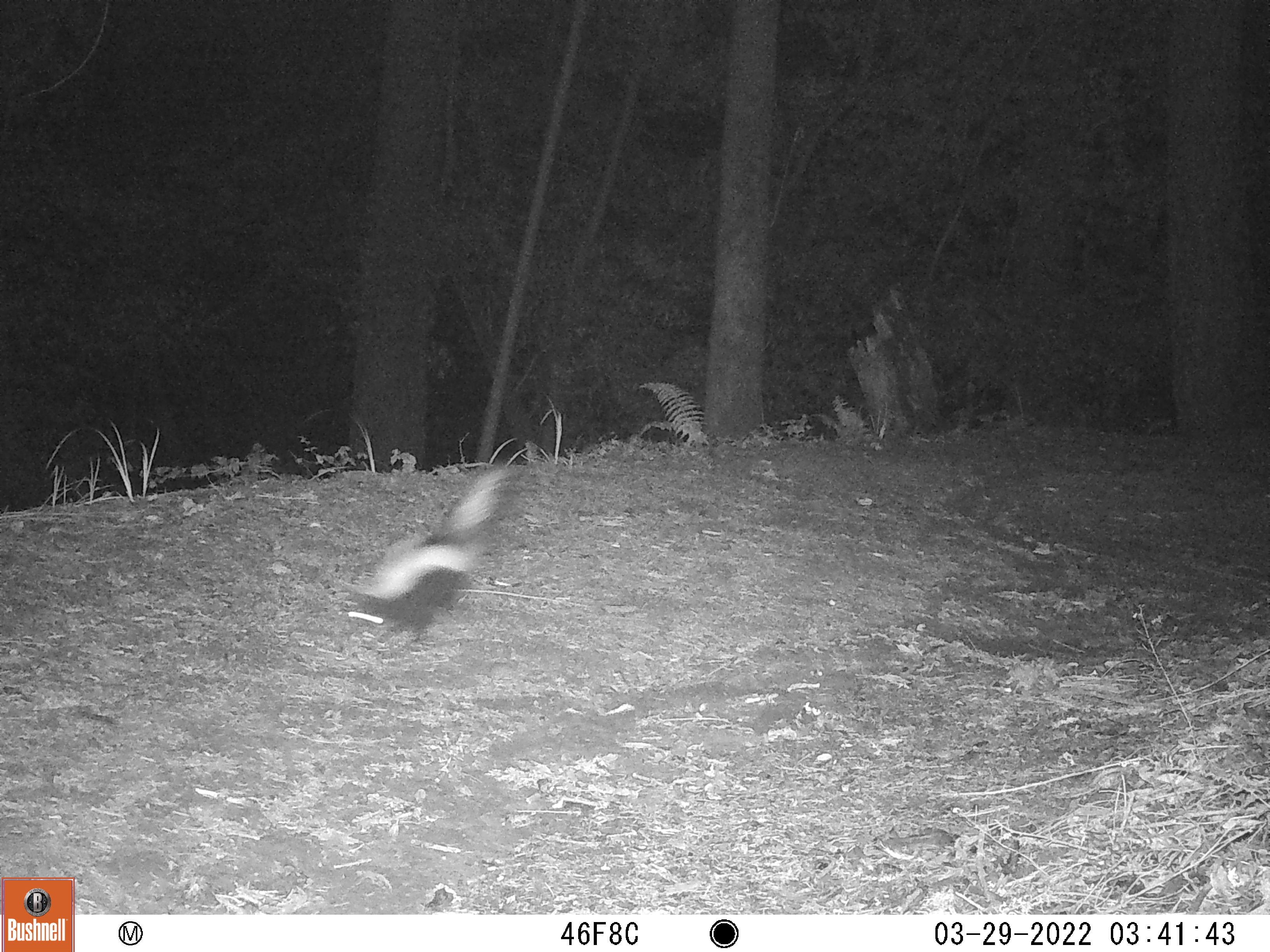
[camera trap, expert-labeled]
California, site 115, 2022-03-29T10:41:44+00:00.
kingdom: Animalia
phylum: Chordata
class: Mammalia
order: Carnivora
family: Mephitidae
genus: Mephitis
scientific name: Mephitis mephitis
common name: striped skunk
Striped skunk (Mephitis mephitis).